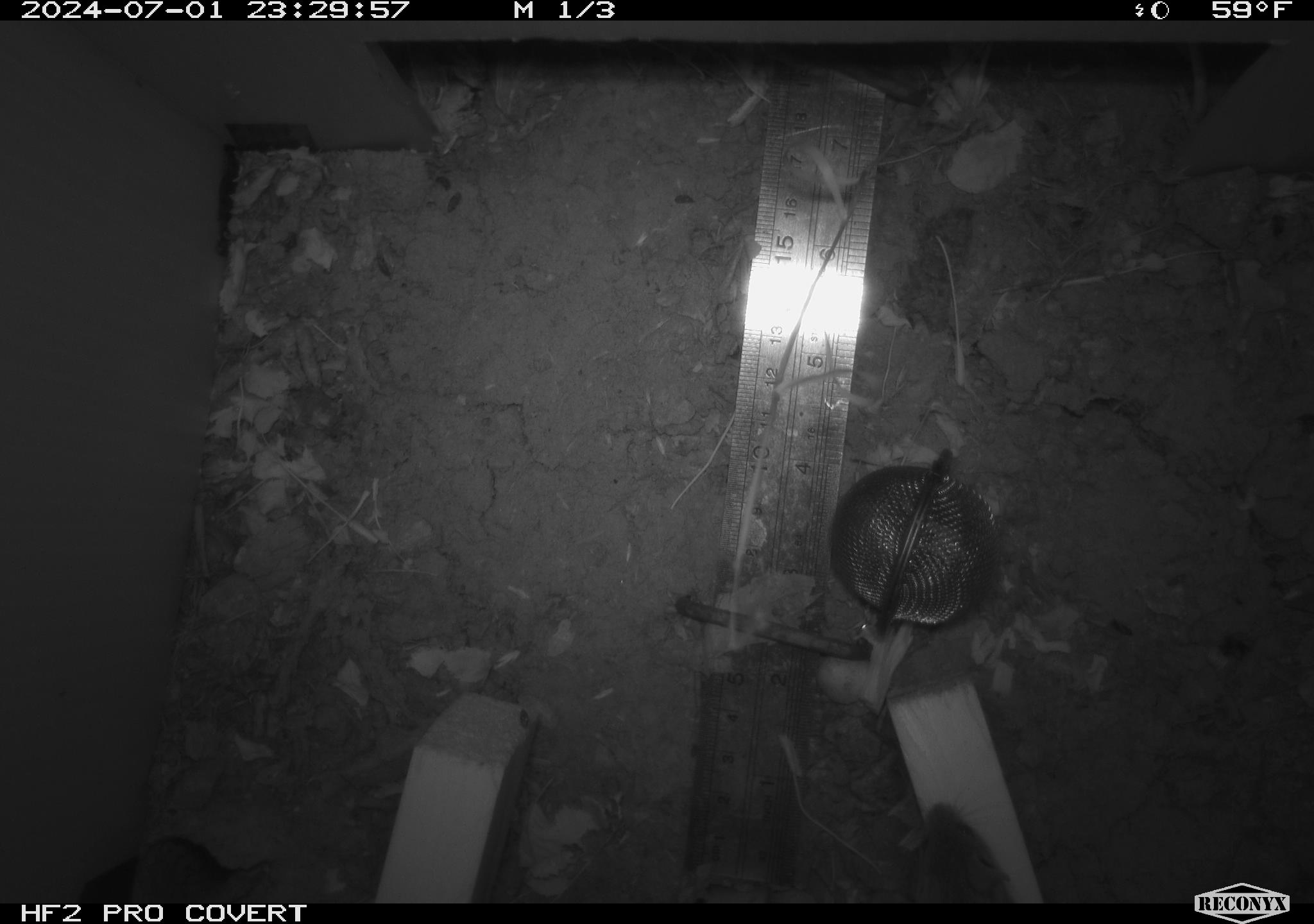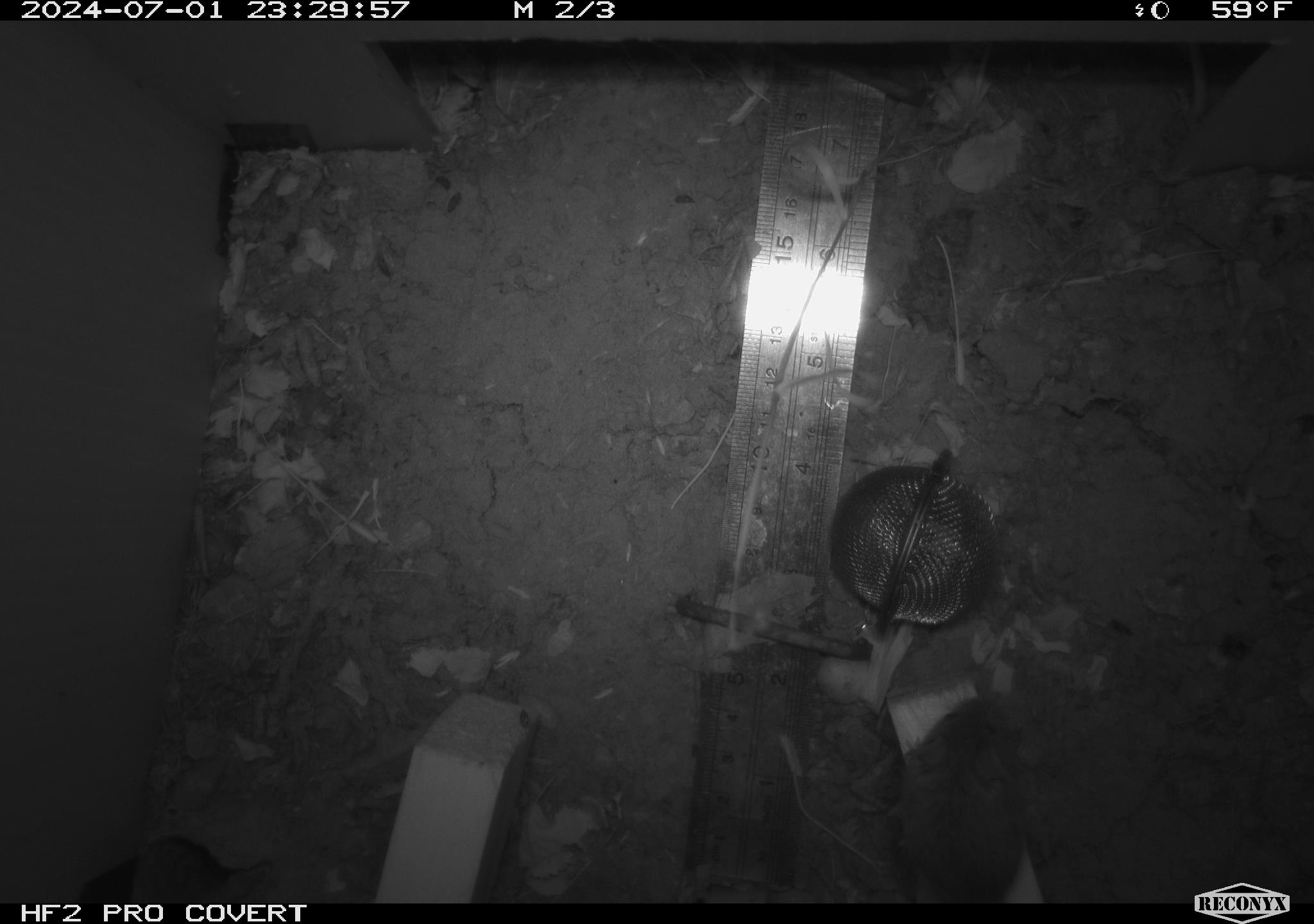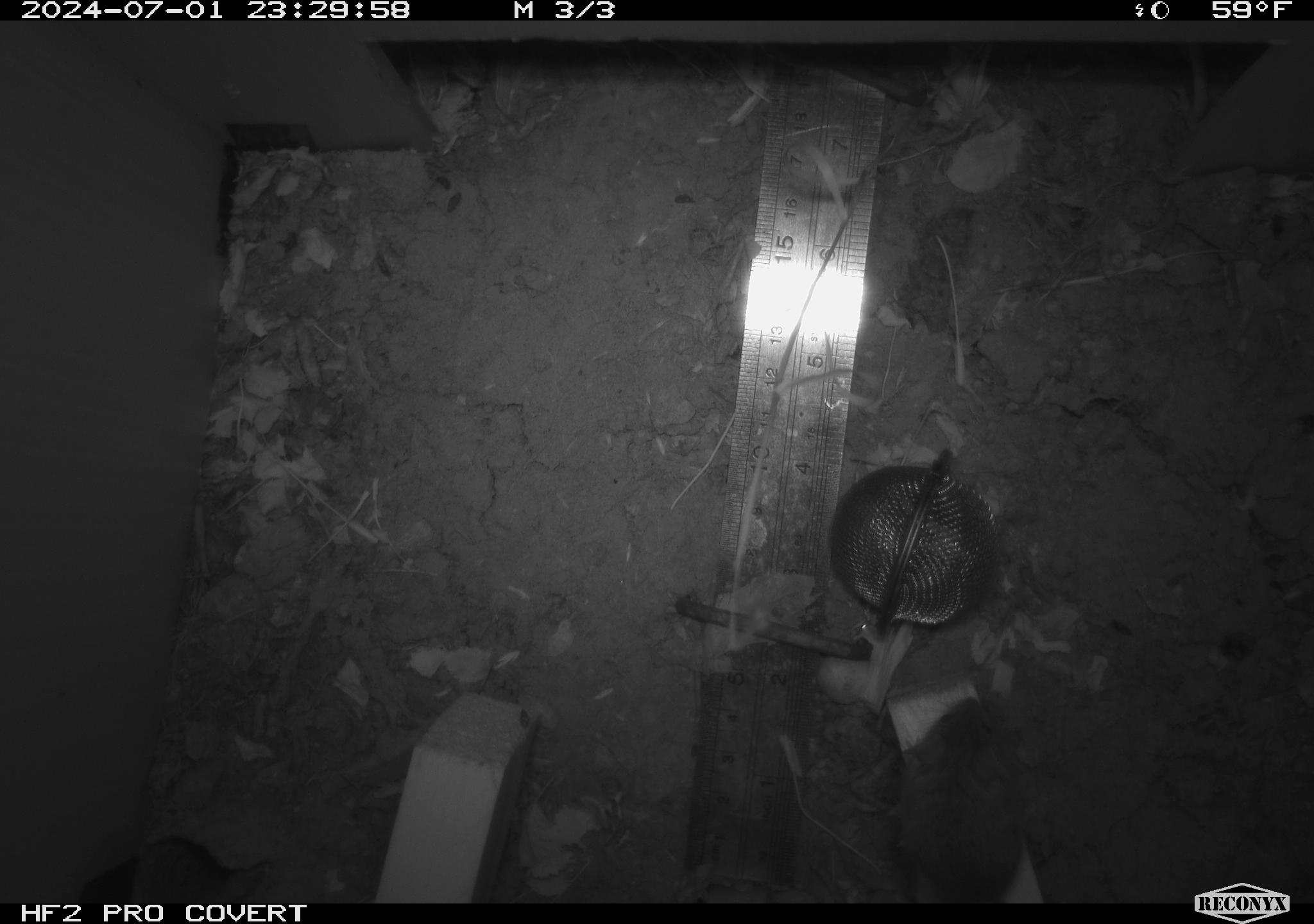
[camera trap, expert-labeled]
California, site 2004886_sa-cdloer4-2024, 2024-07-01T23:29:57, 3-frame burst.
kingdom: Animalia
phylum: Chordata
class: Mammalia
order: Rodentia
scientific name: Rodentia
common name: rodent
Rodent (Rodentia).